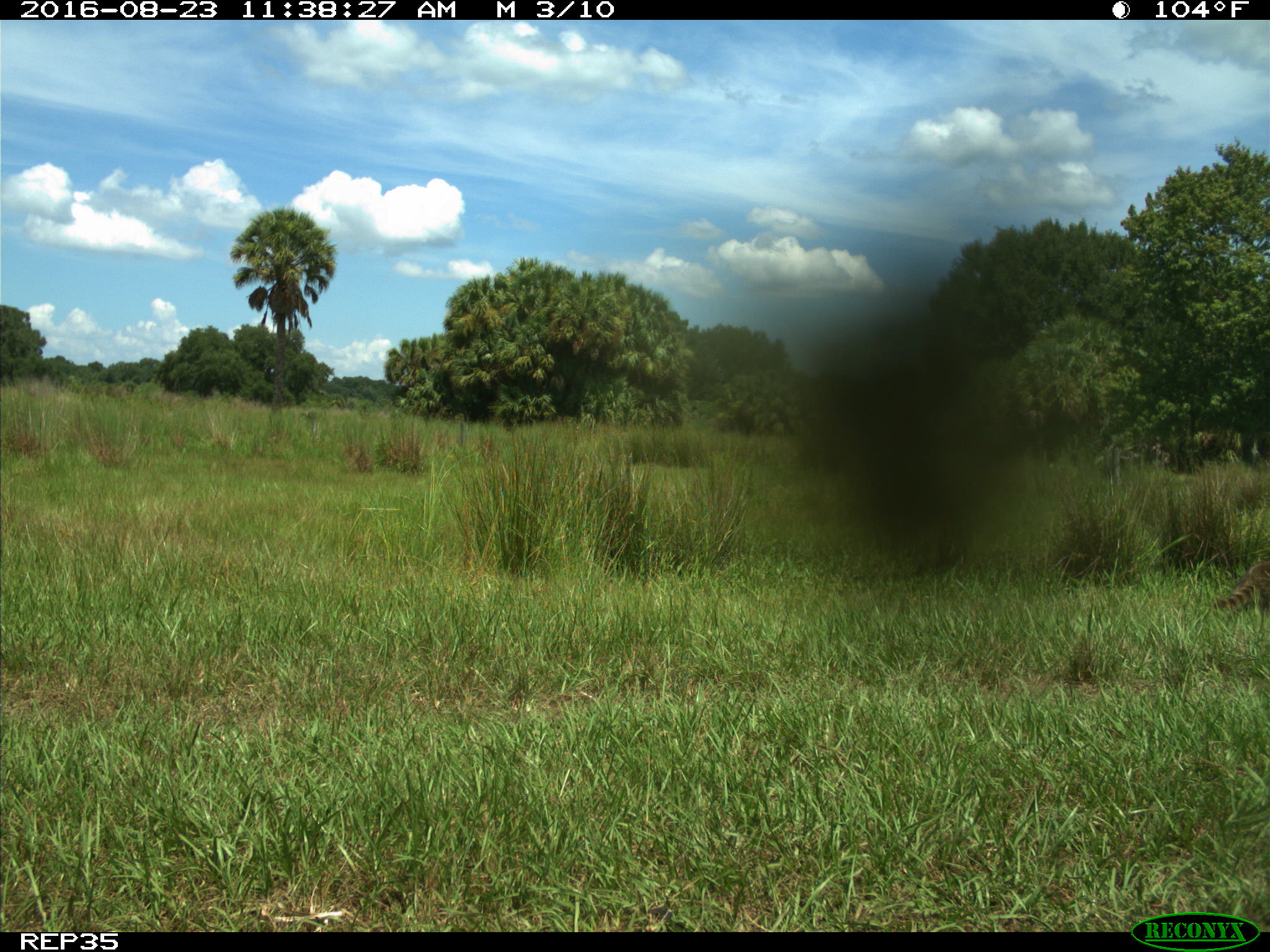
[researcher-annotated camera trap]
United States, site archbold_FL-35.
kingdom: Animalia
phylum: Chordata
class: Mammalia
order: Carnivora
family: Procyonidae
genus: Procyon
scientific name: Procyon lotor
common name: common raccoon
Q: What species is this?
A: Procyon lotor (common raccoon).